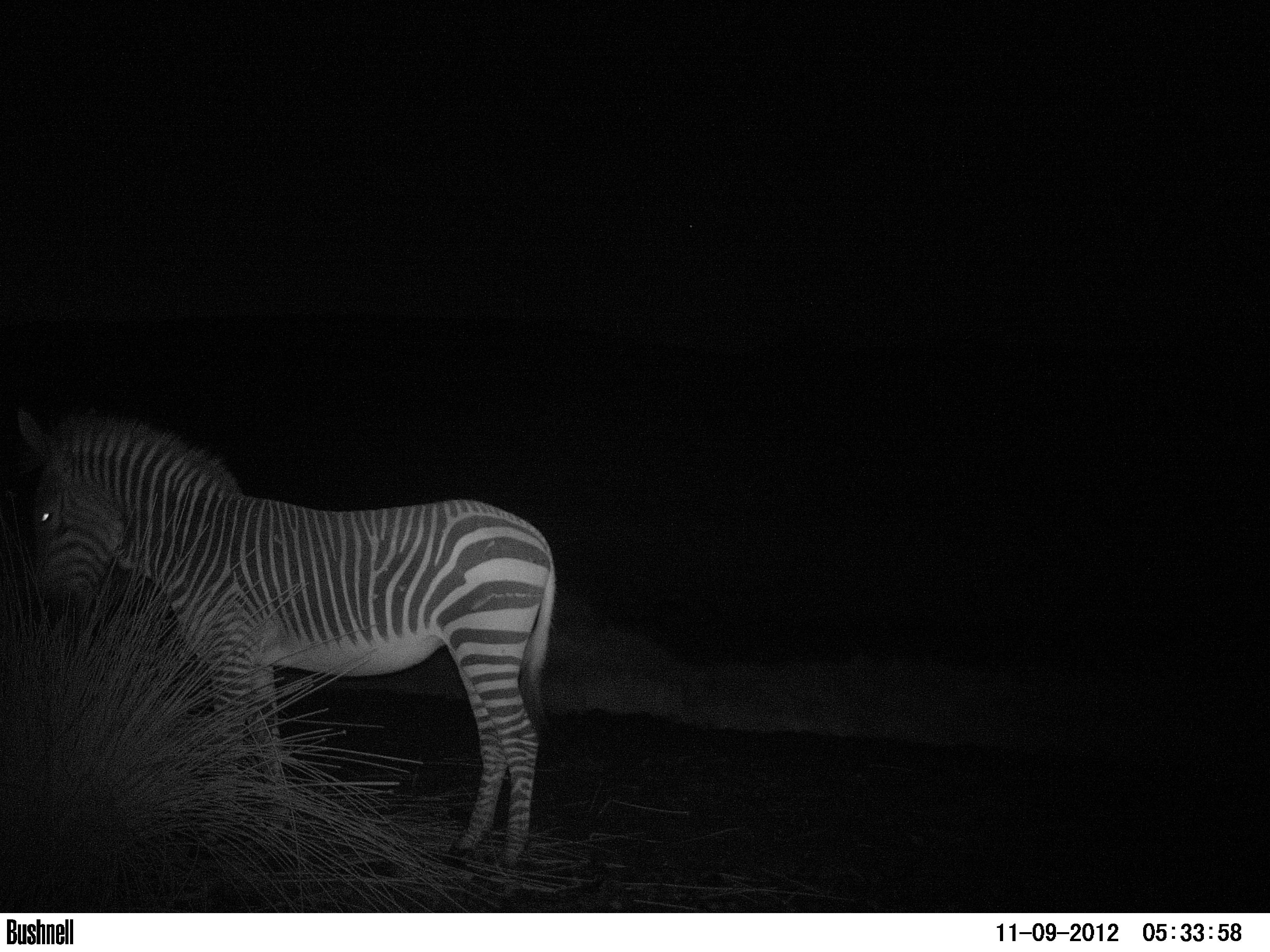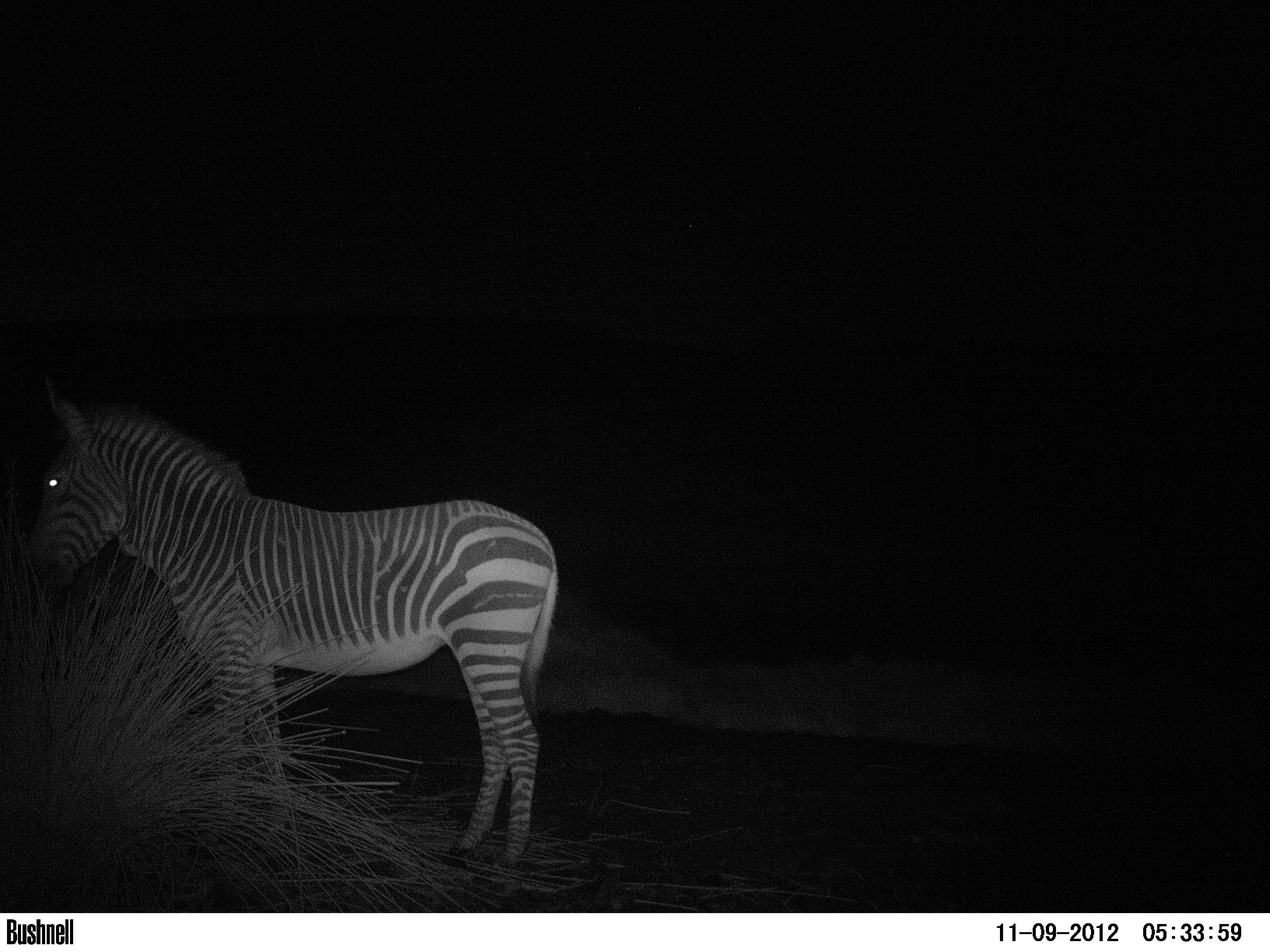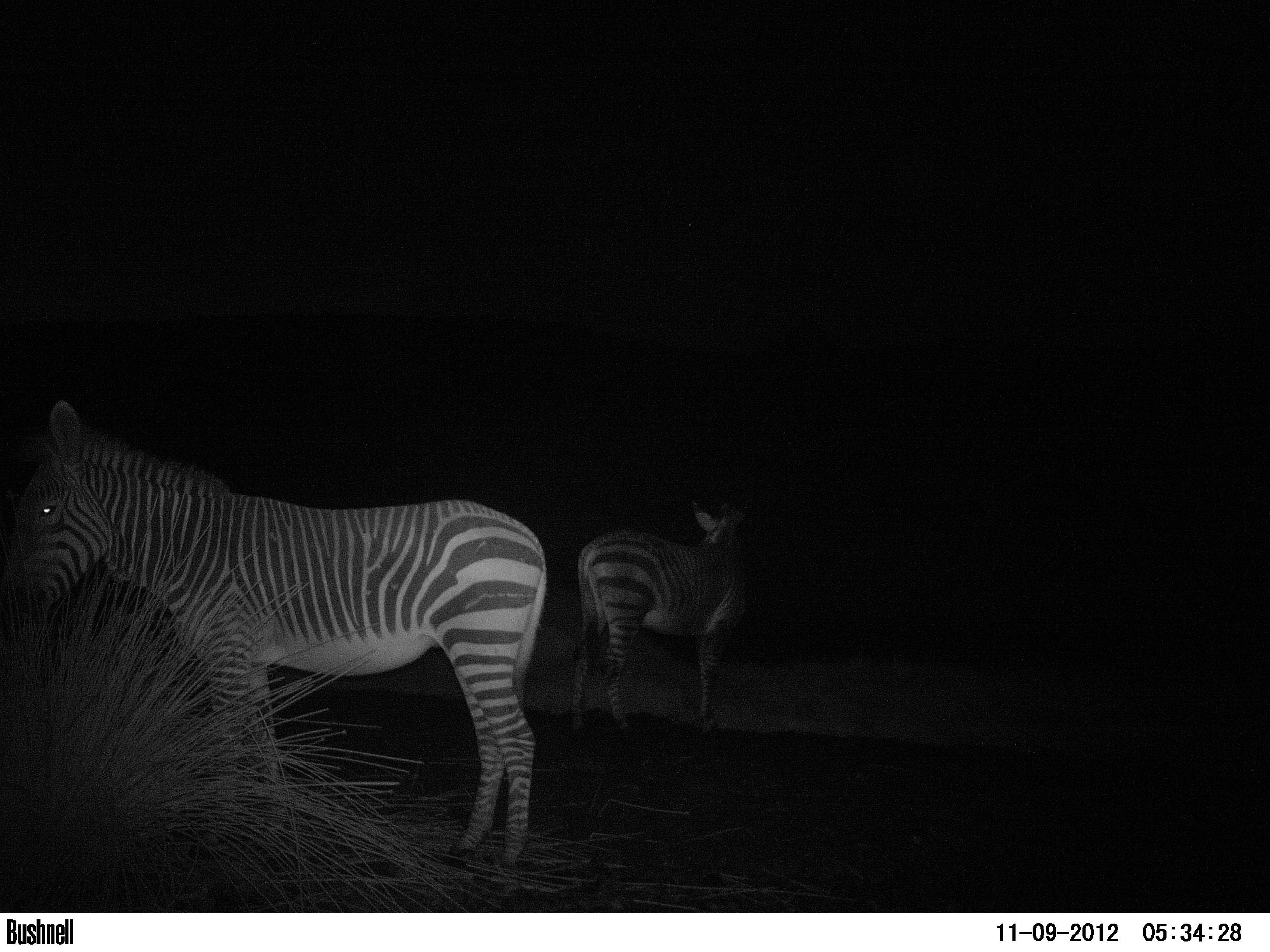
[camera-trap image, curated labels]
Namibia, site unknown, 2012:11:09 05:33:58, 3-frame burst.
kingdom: Animalia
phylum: Chordata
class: Mammalia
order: Perissodactyla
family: Equidae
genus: Equus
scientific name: Equus zebra hartmannae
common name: hartmann's mountain zebra